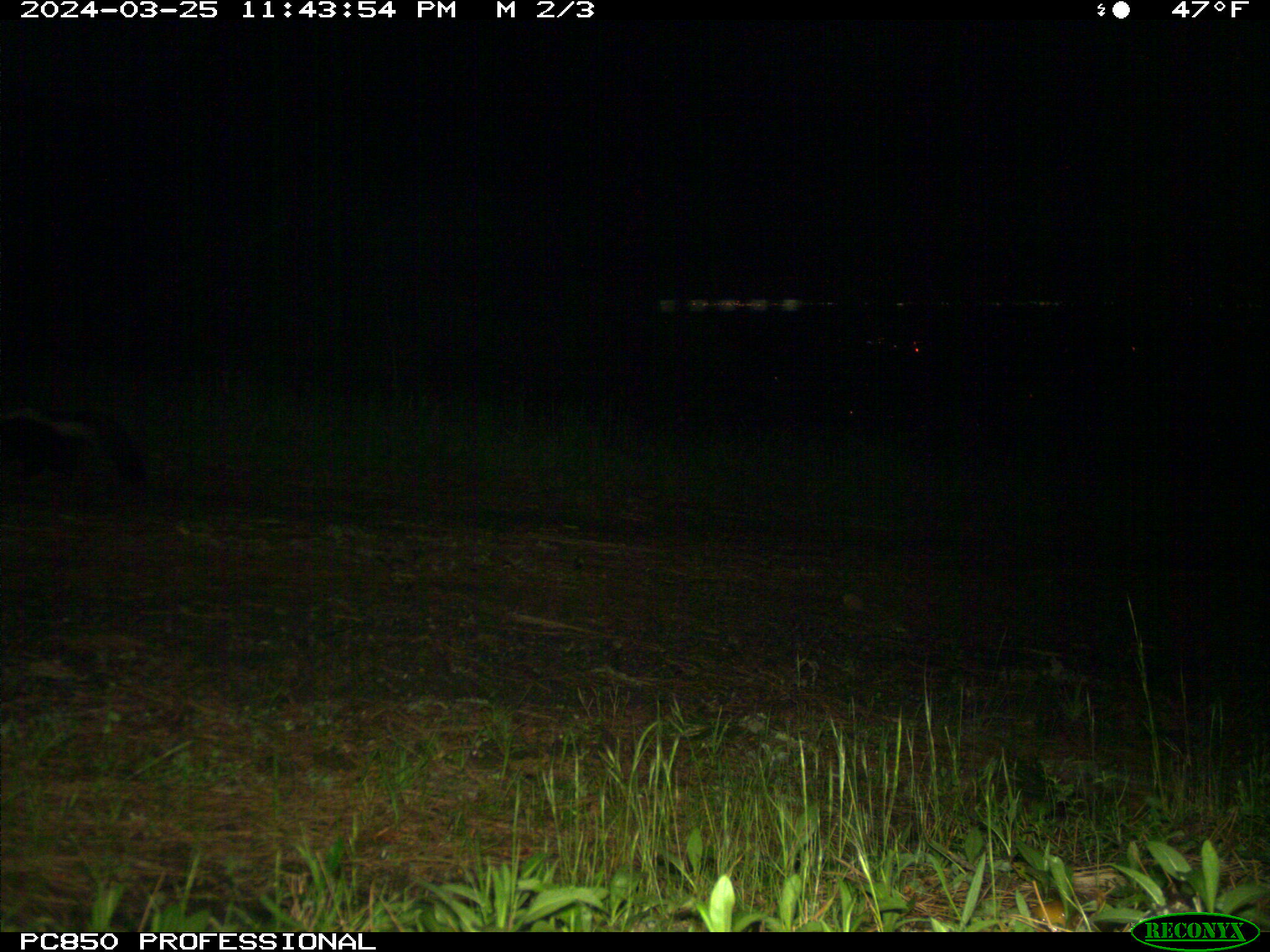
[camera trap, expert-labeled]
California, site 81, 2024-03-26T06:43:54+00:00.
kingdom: Animalia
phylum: Chordata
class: Mammalia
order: Carnivora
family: Mephitidae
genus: Mephitis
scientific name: Mephitis mephitis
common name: striped skunk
Striped skunk (Mephitis mephitis).